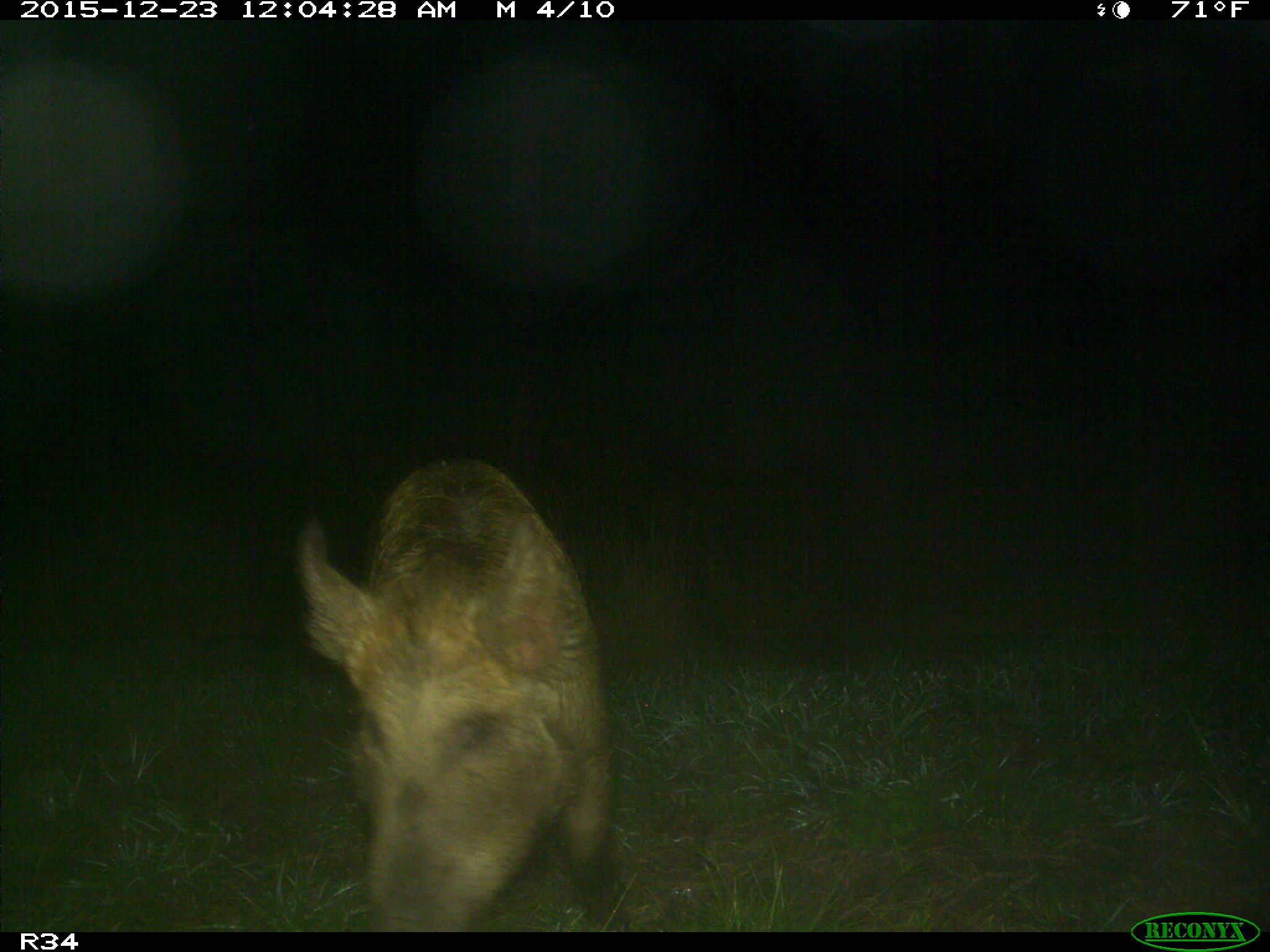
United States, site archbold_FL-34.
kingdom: Animalia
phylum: Chordata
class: Mammalia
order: Artiodactyla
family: Suidae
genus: Sus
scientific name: Sus scrofa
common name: wild boar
Sus scrofa (wild boar).